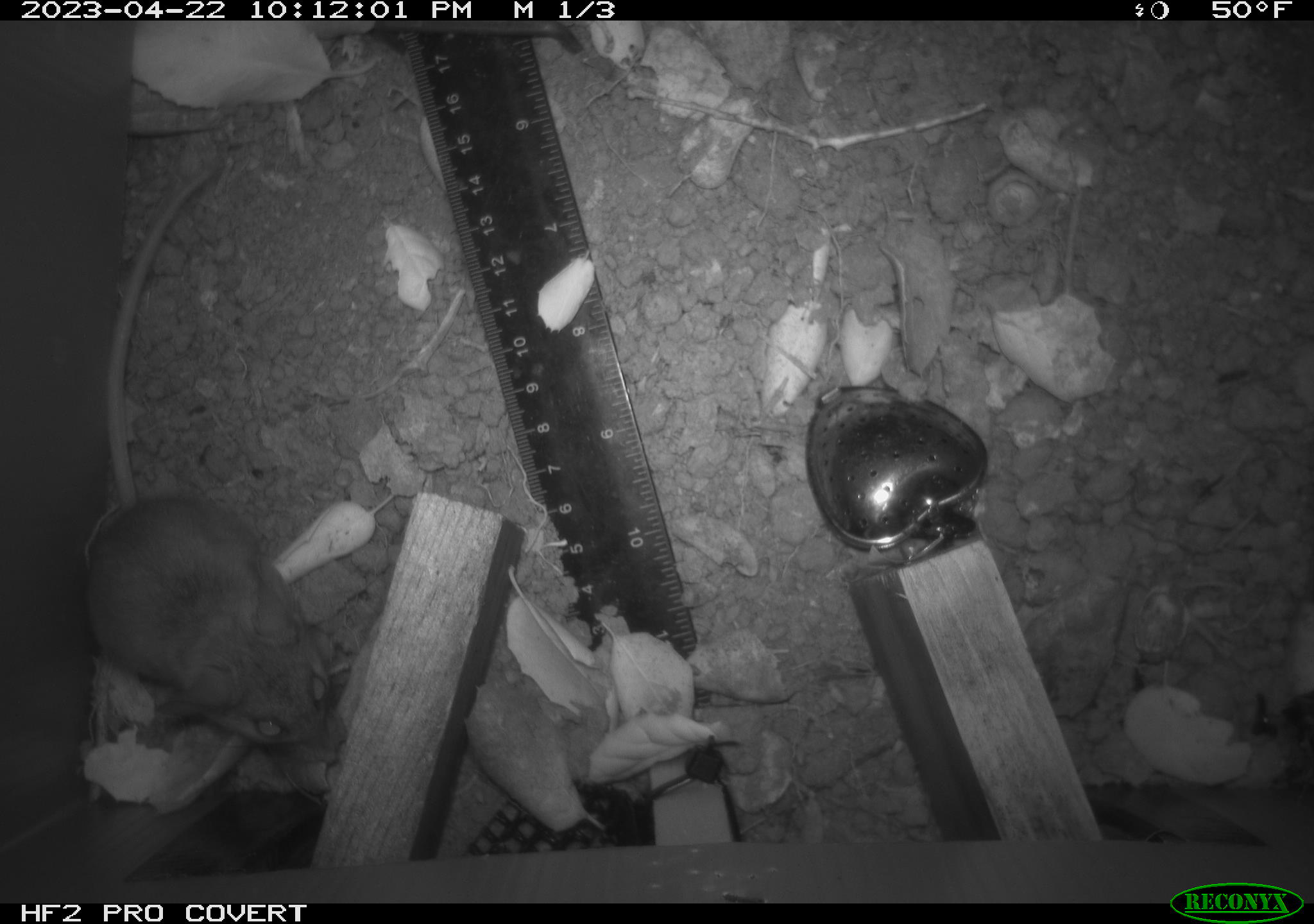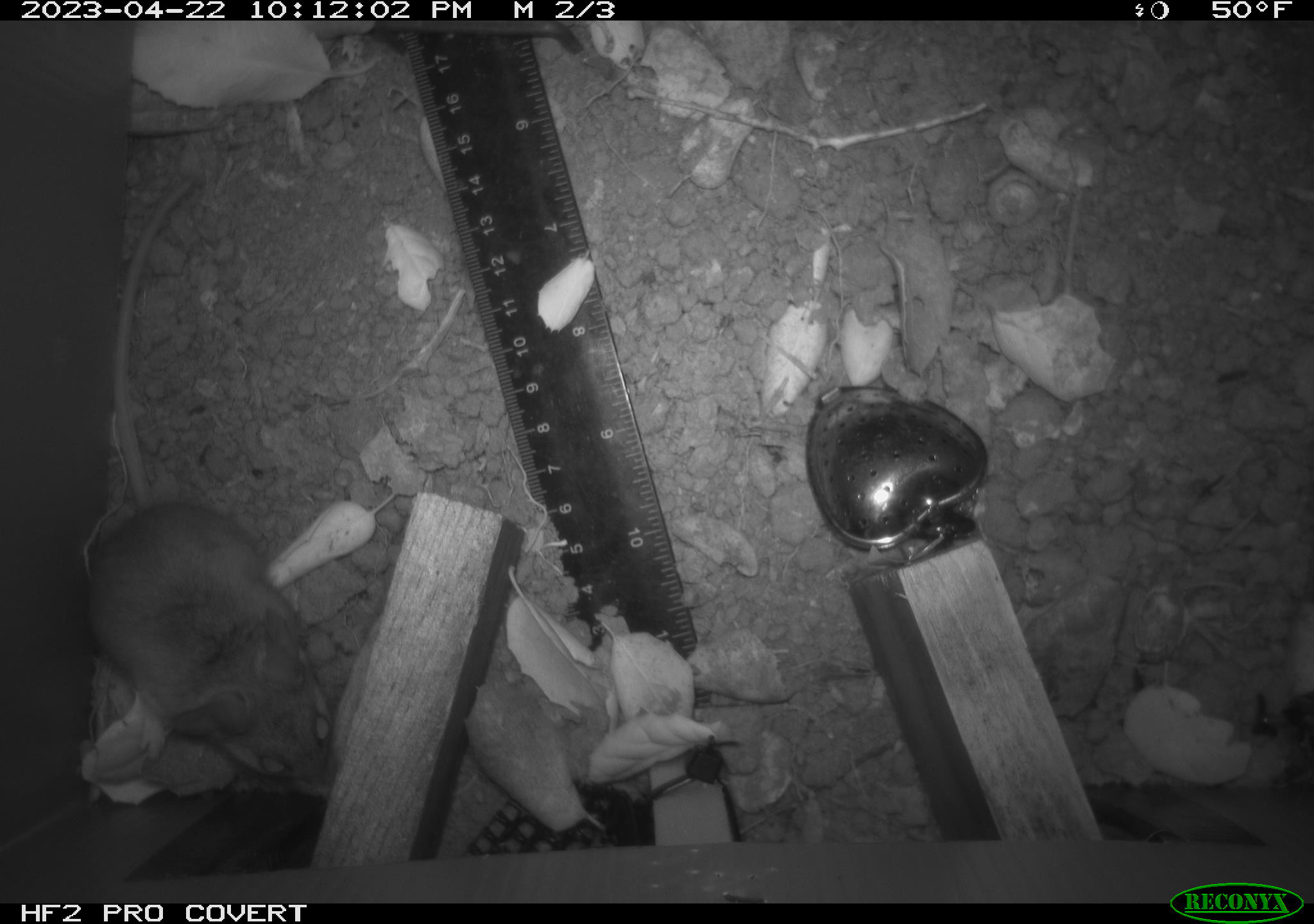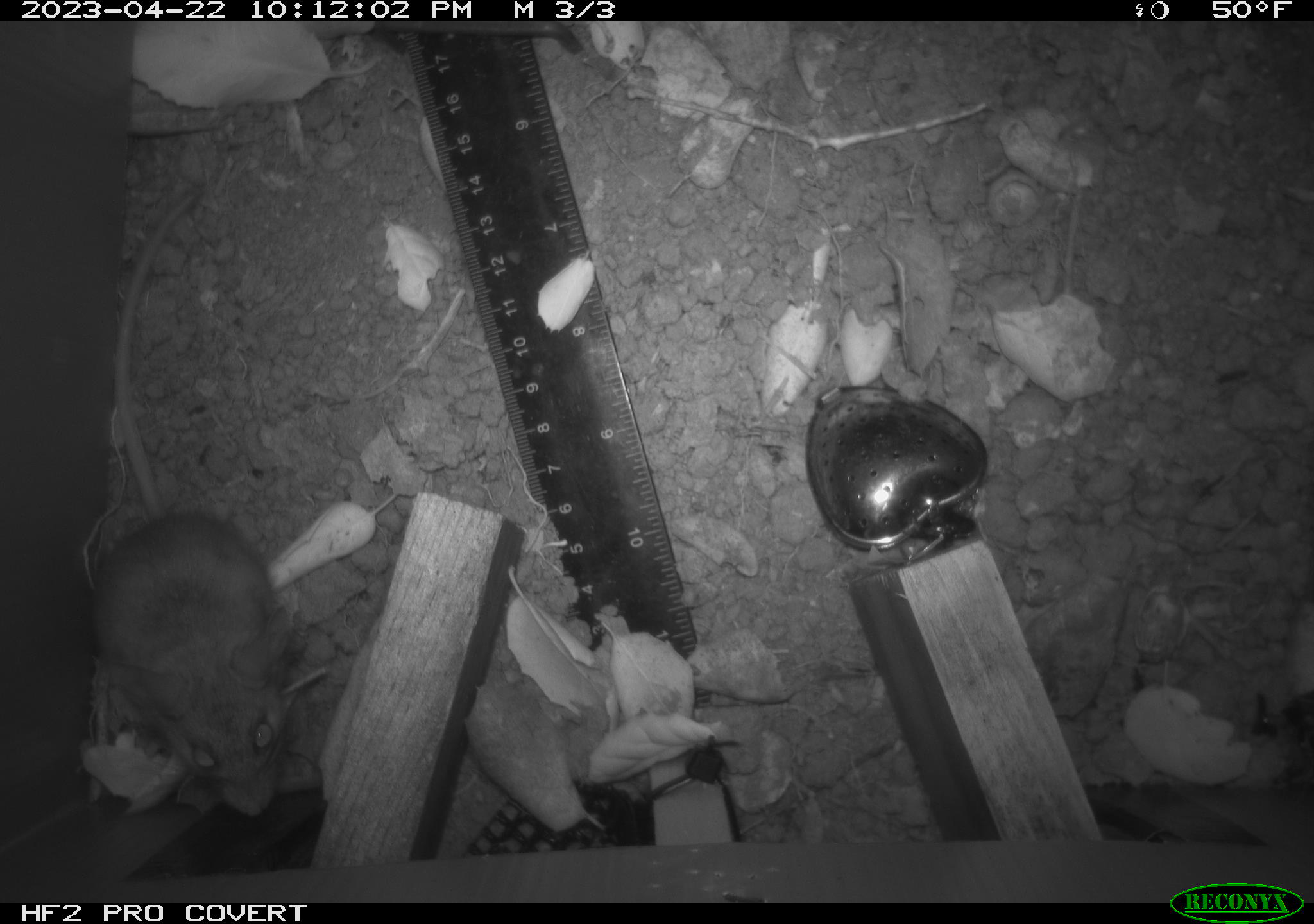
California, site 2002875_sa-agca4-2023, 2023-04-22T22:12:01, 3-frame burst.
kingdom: Animalia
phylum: Chordata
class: Mammalia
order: Rodentia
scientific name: Rodentia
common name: mouse species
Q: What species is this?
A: Mouse species (Rodentia).